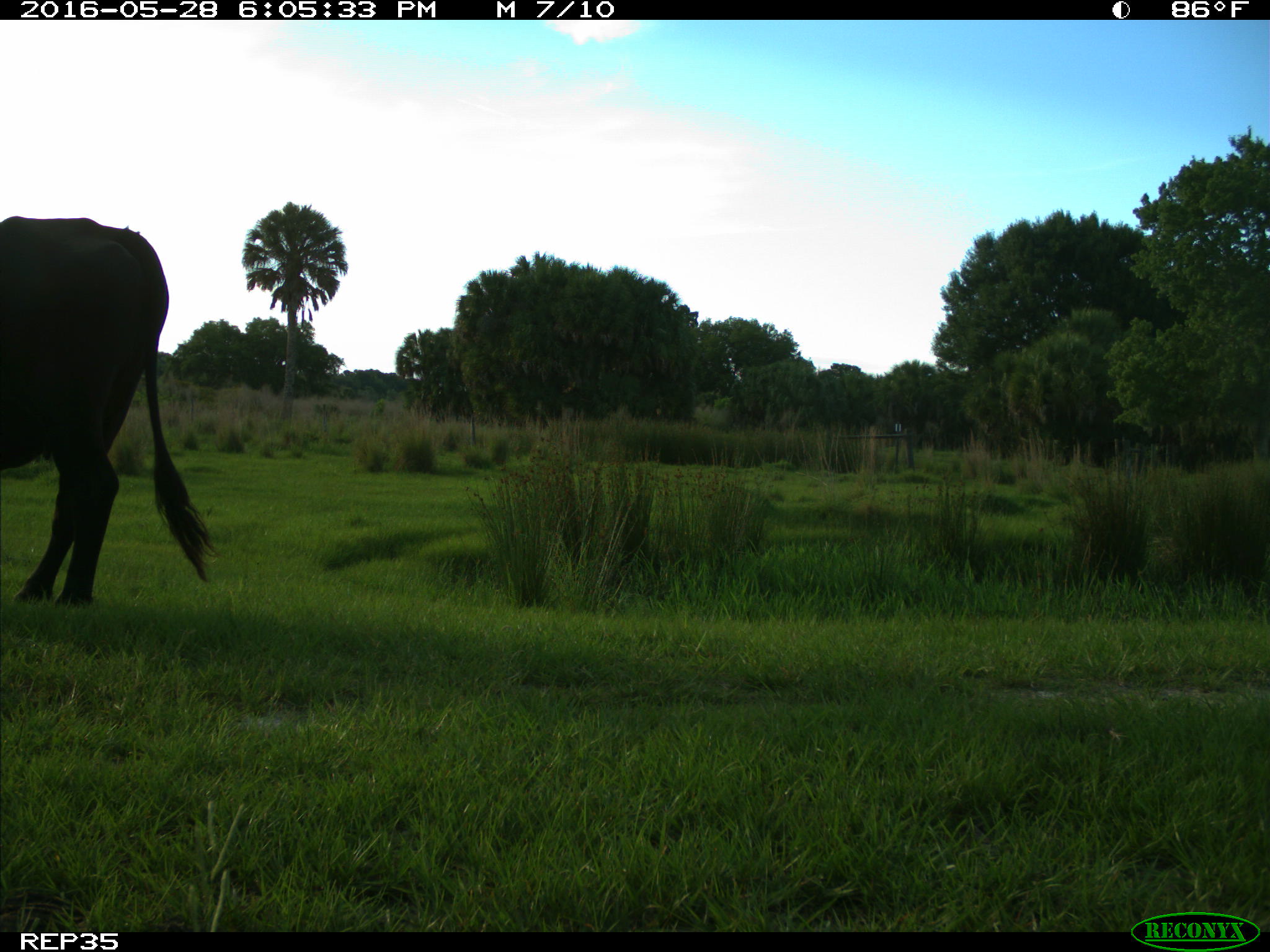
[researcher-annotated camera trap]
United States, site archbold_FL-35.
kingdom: Animalia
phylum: Chordata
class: Mammalia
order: Artiodactyla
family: Bovidae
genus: Bos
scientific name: Bos taurus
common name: domestic cow